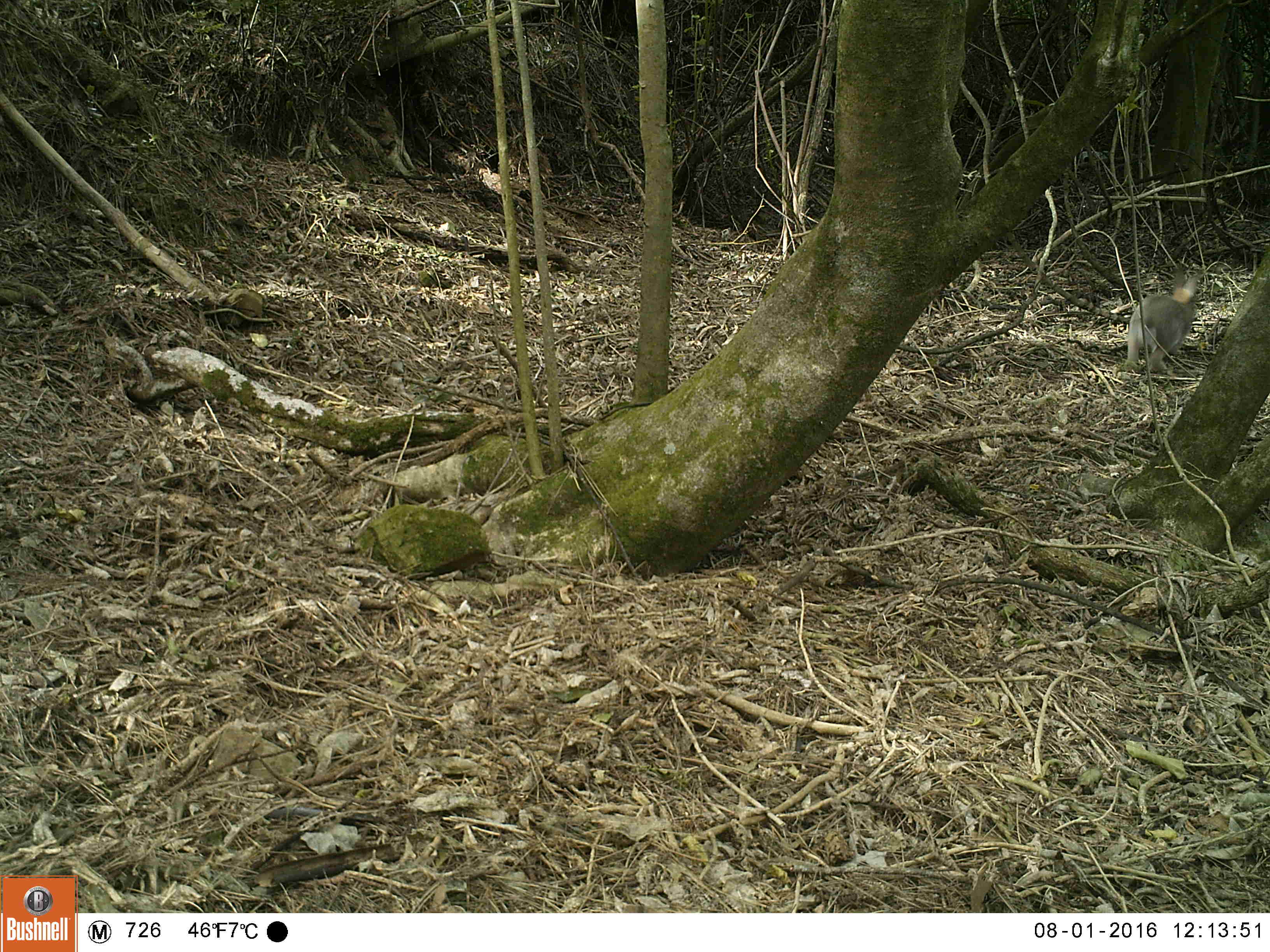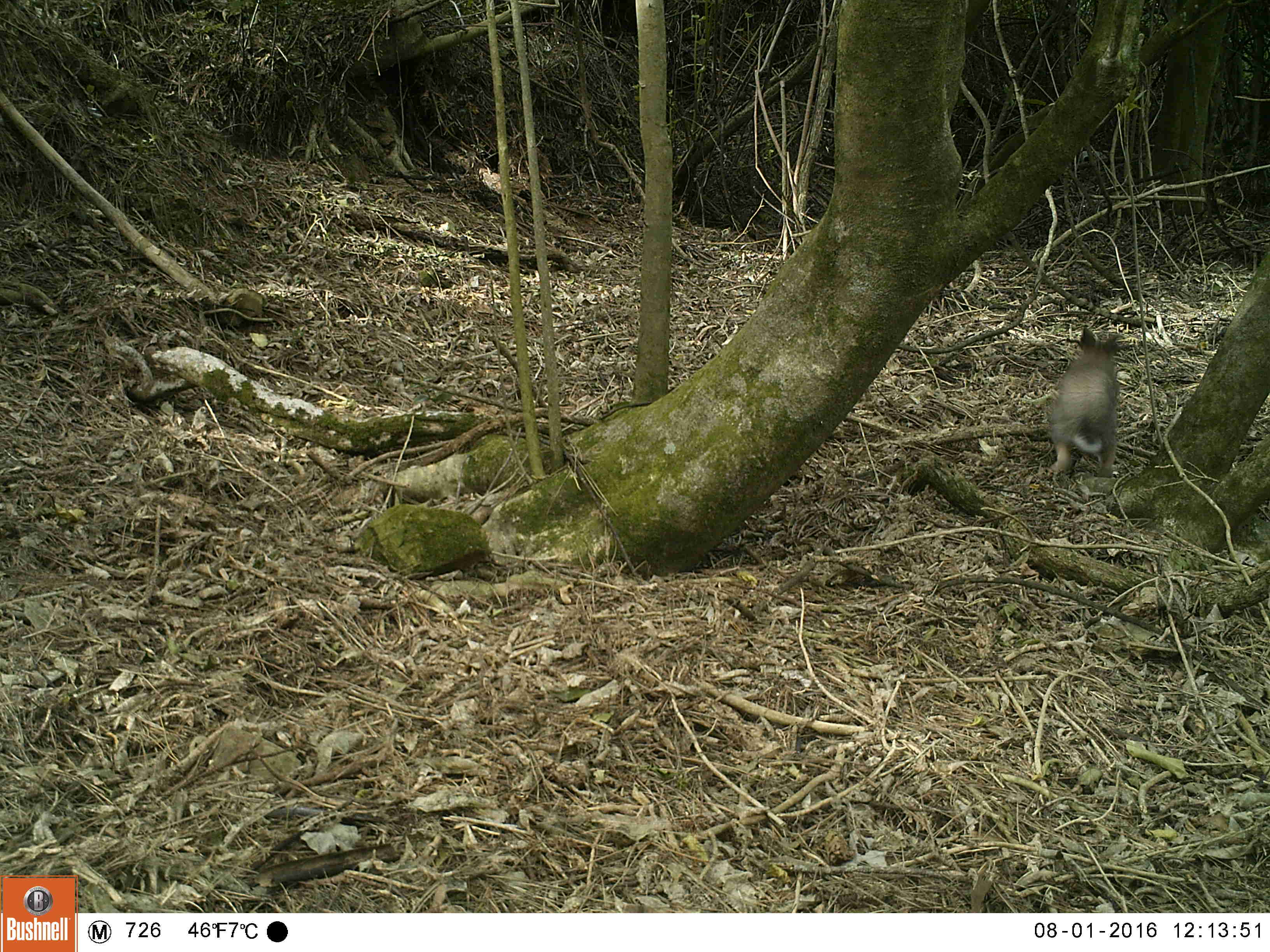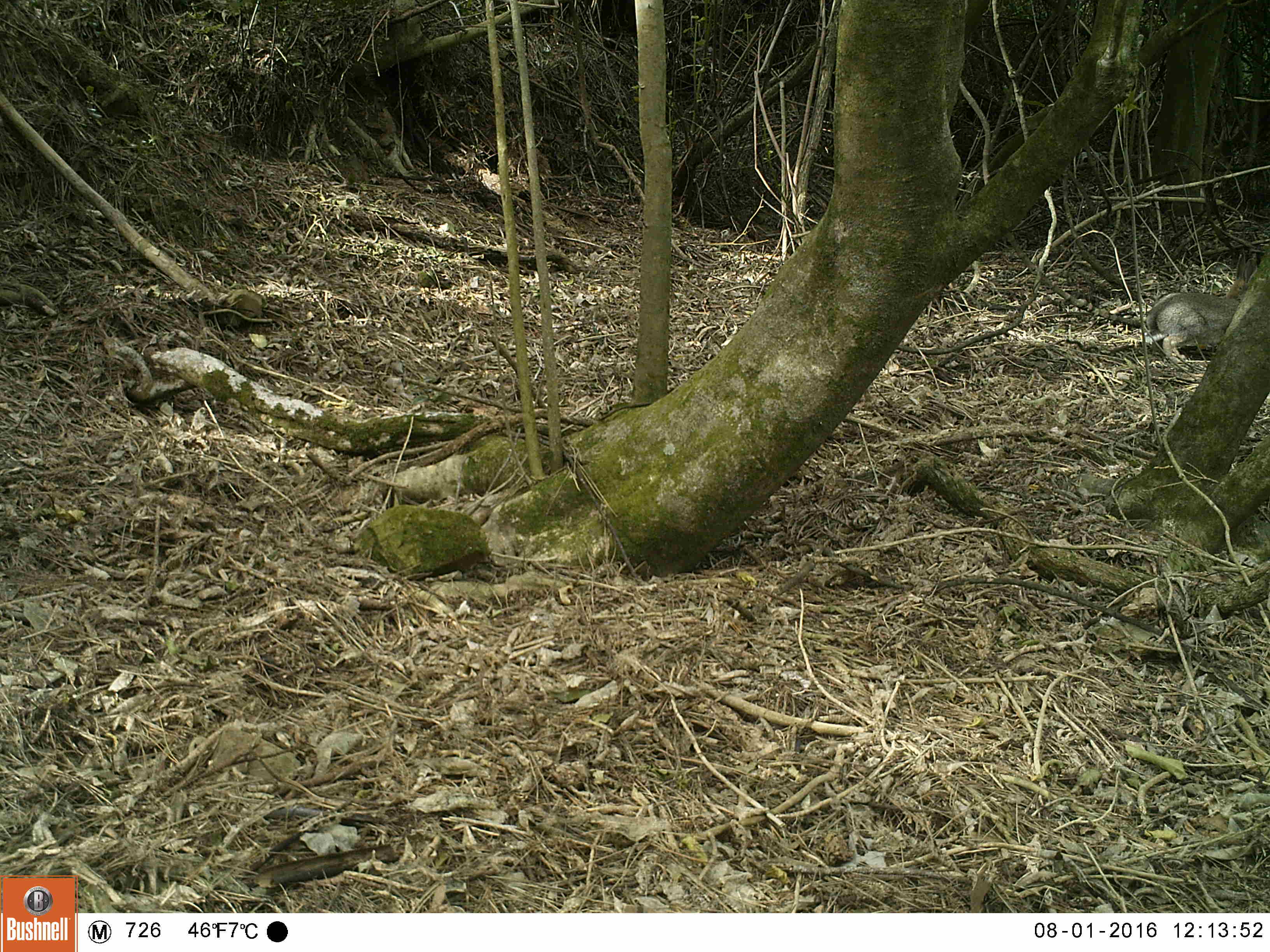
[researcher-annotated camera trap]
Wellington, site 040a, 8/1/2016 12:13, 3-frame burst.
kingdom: Animalia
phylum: Chordata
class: Mammalia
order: Lagomorpha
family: Leporidae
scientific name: Leporidae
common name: rabbit